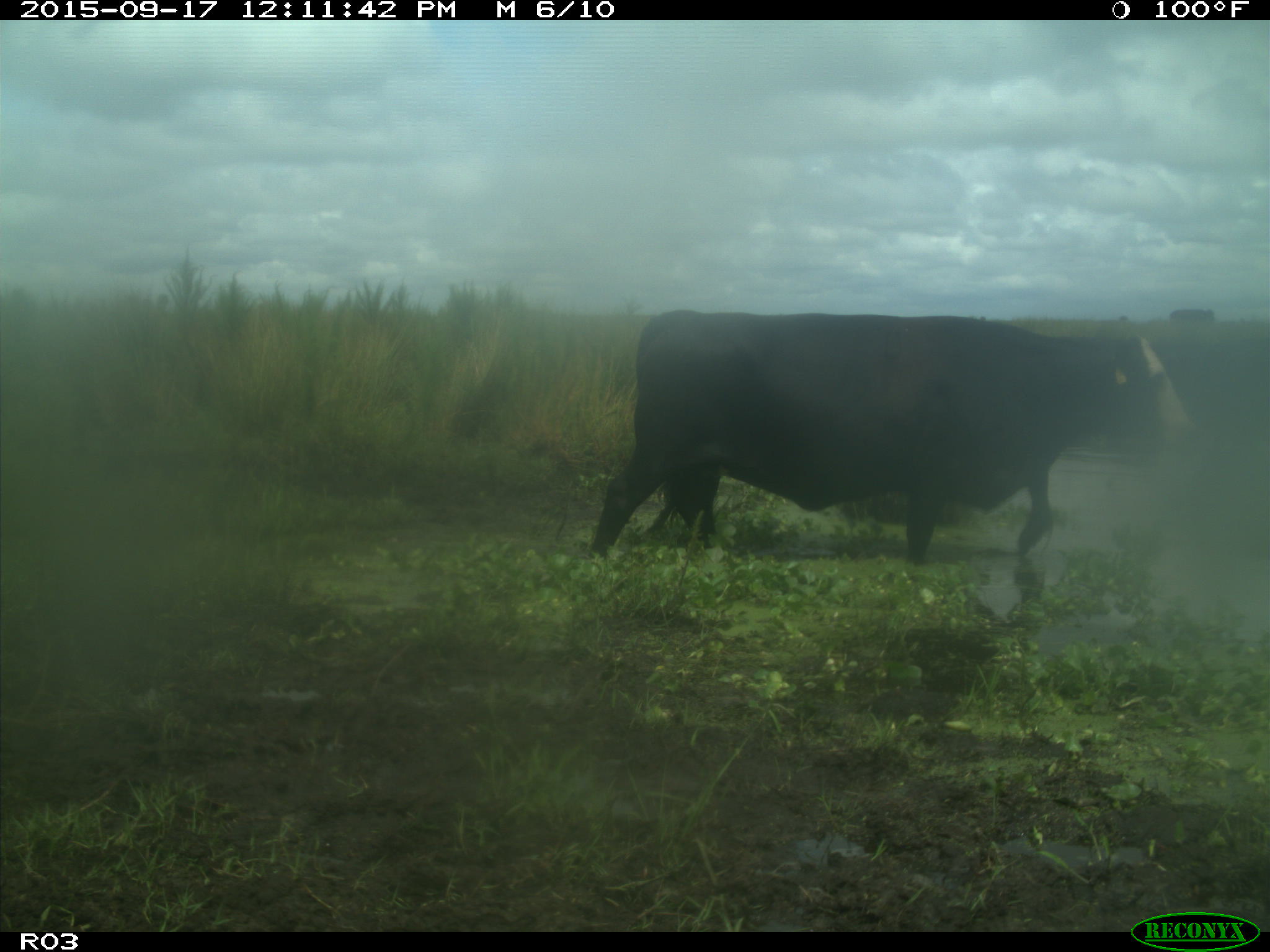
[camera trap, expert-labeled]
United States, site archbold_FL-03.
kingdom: Animalia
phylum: Chordata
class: Mammalia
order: Artiodactyla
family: Bovidae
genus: Bos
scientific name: Bos taurus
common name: domestic cow